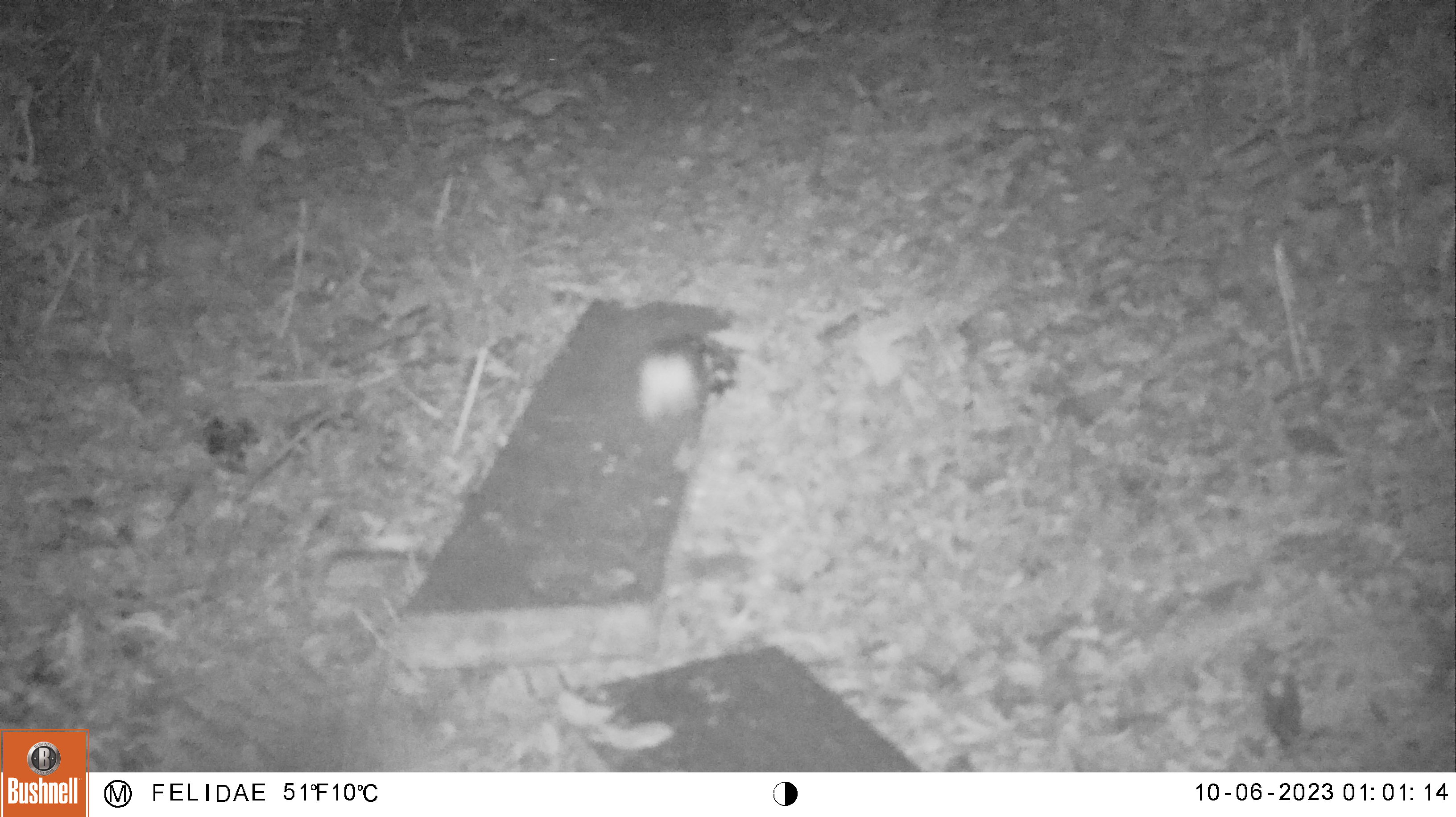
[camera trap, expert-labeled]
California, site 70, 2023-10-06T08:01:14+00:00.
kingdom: Animalia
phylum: Chordata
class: Mammalia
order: Carnivora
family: Mephitidae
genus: Spilogale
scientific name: Spilogale gracilis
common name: western spotted skunk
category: spotted skunk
Spotted skunk (western spotted skunk) (Spilogale gracilis).